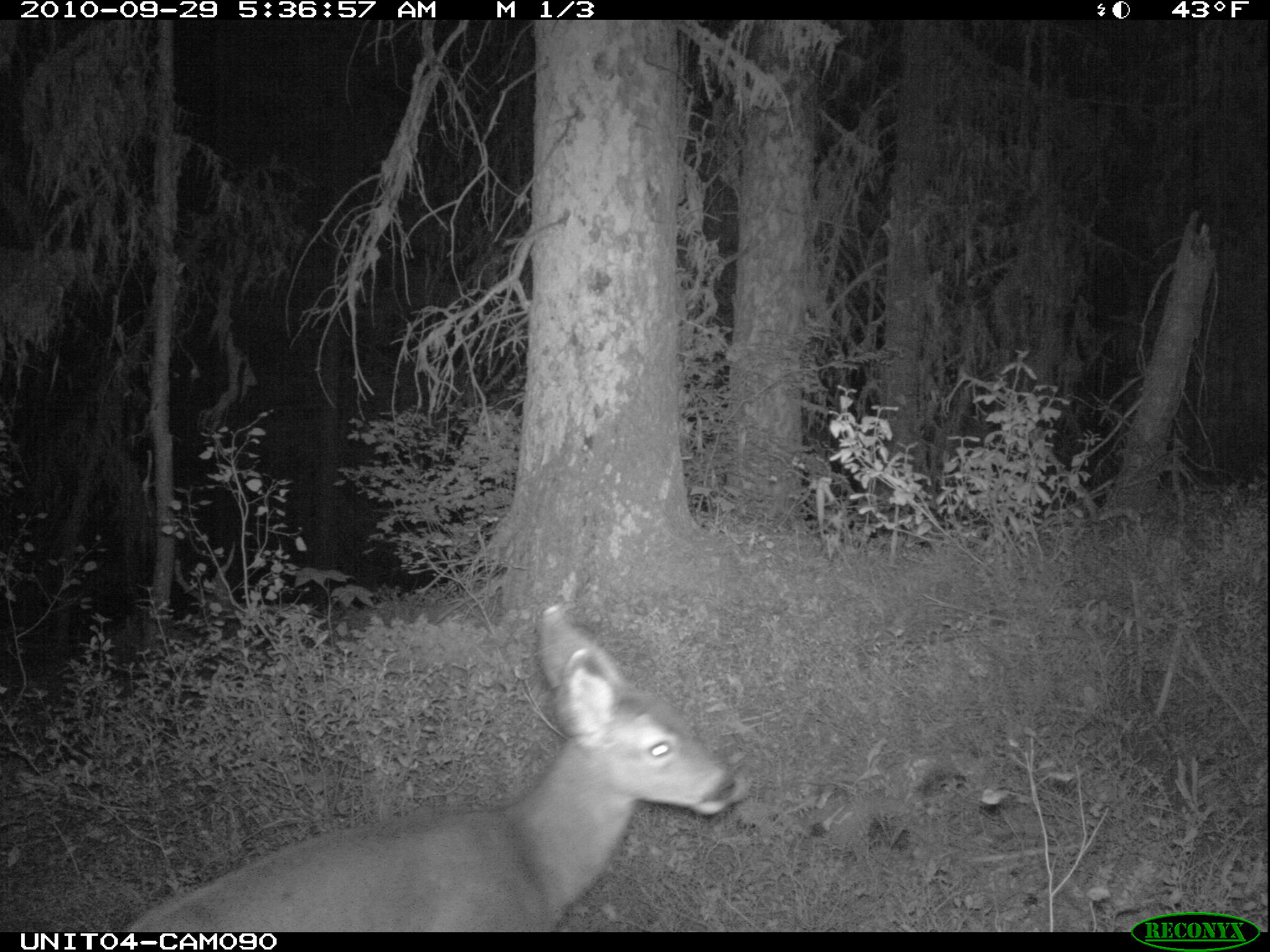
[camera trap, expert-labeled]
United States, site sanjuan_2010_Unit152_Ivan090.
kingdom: Animalia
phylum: Chordata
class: Mammalia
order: Artiodactyla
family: Cervidae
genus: Odocoileus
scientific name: Odocoileus hemionus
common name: mule deer